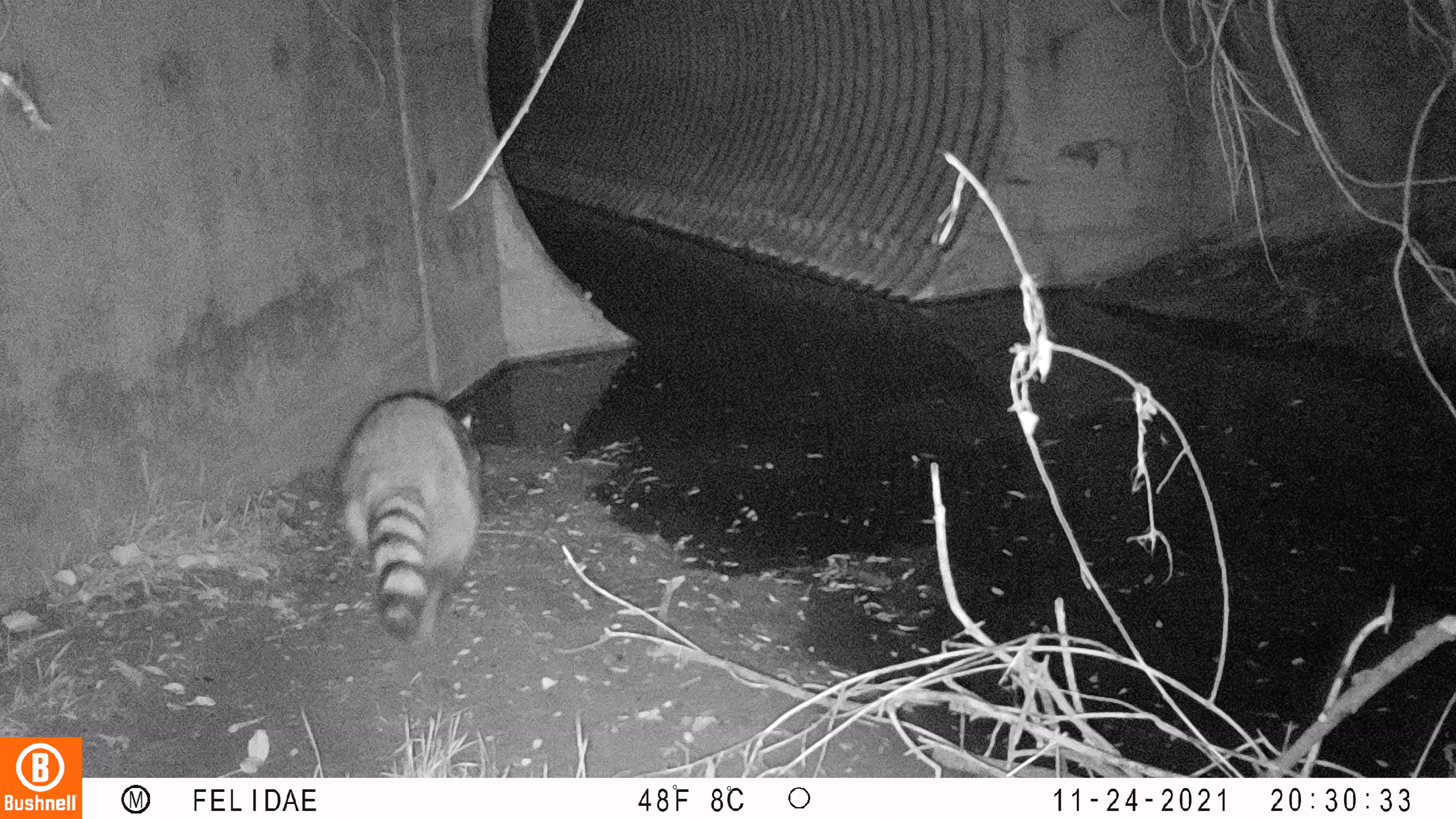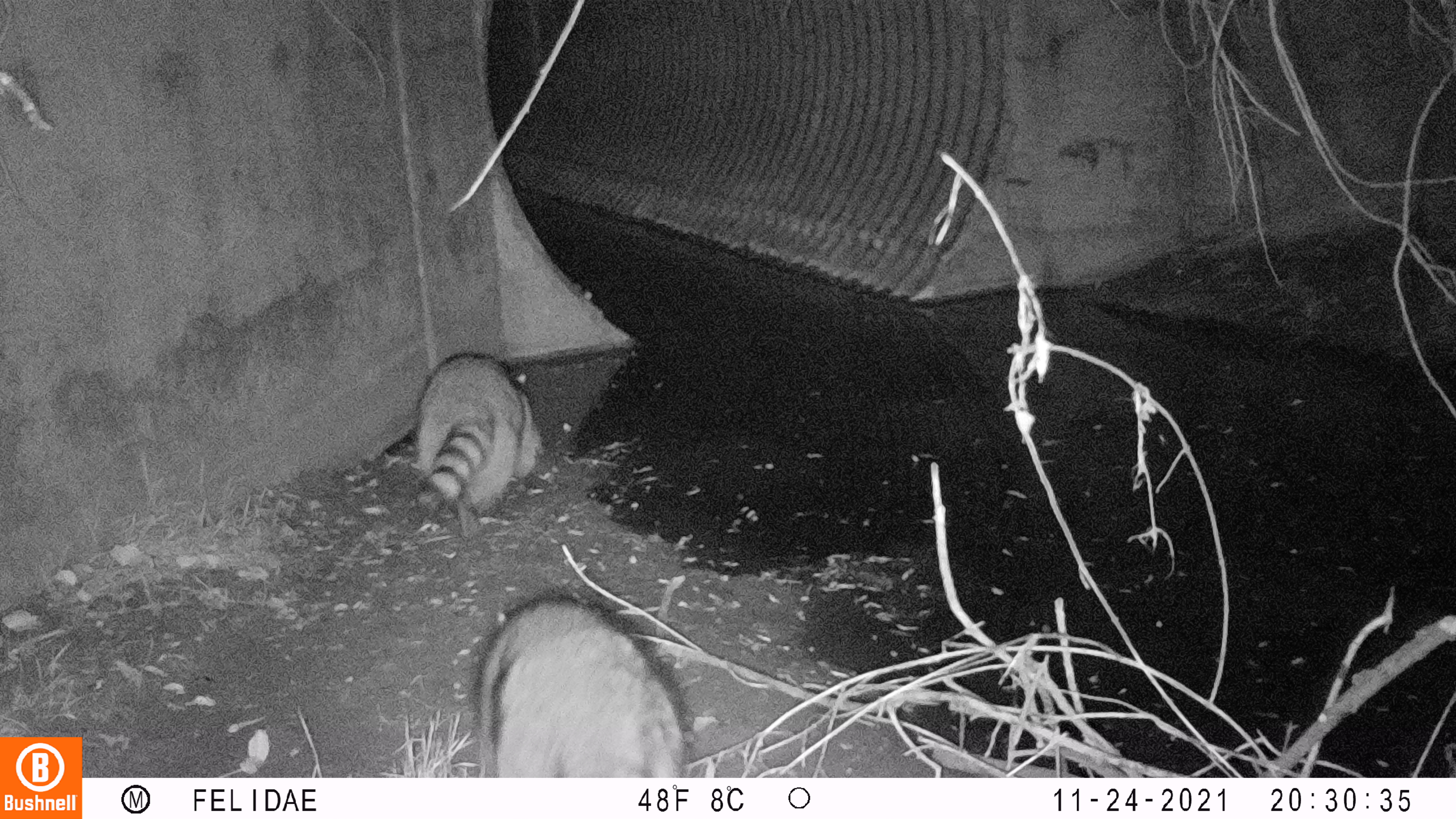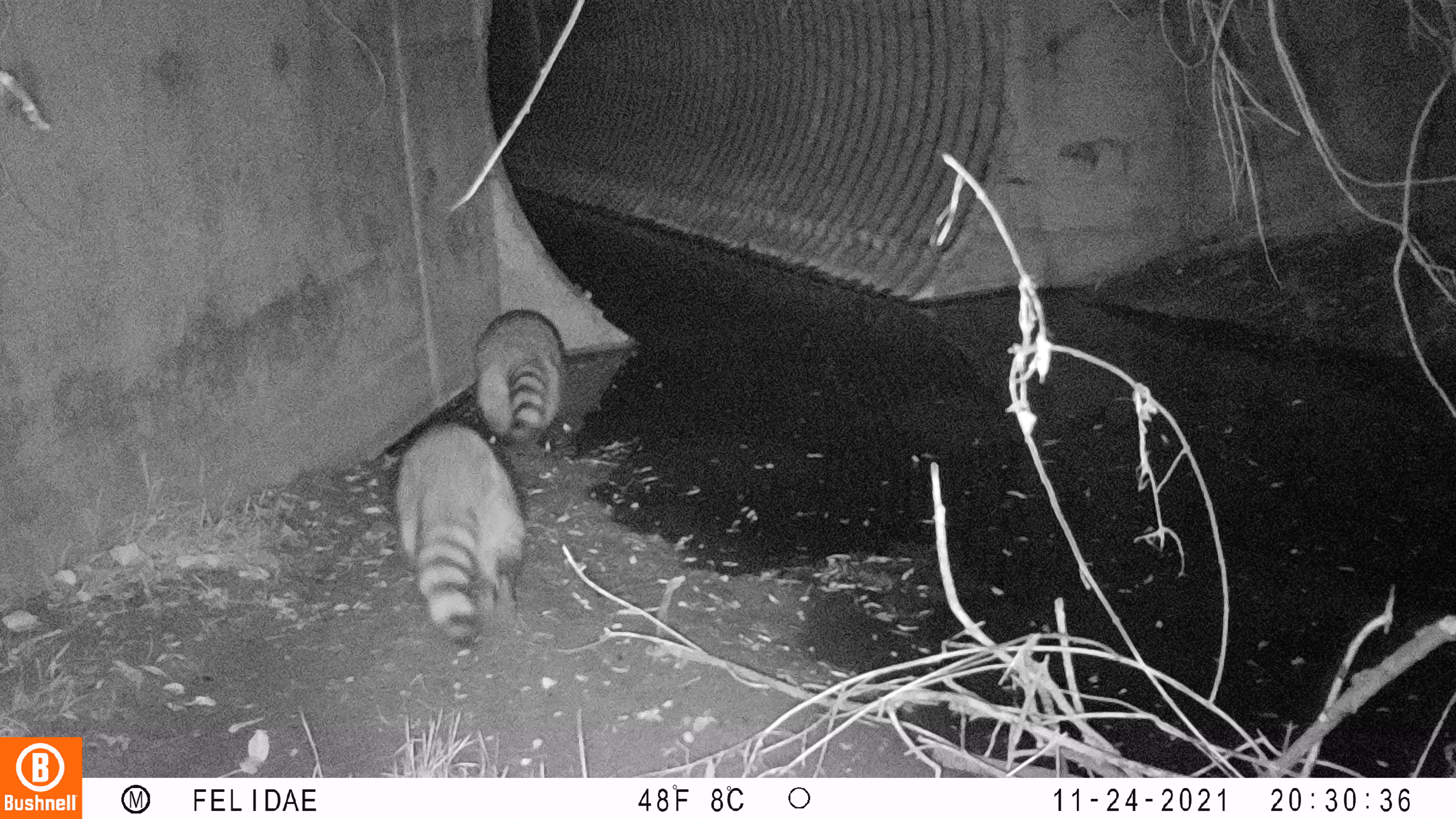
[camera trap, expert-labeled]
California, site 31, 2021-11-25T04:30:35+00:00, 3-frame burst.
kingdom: Animalia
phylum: Chordata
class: Mammalia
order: Carnivora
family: Procyonidae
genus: Procyon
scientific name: Procyon lotor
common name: raccoon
Raccoon (Procyon lotor).